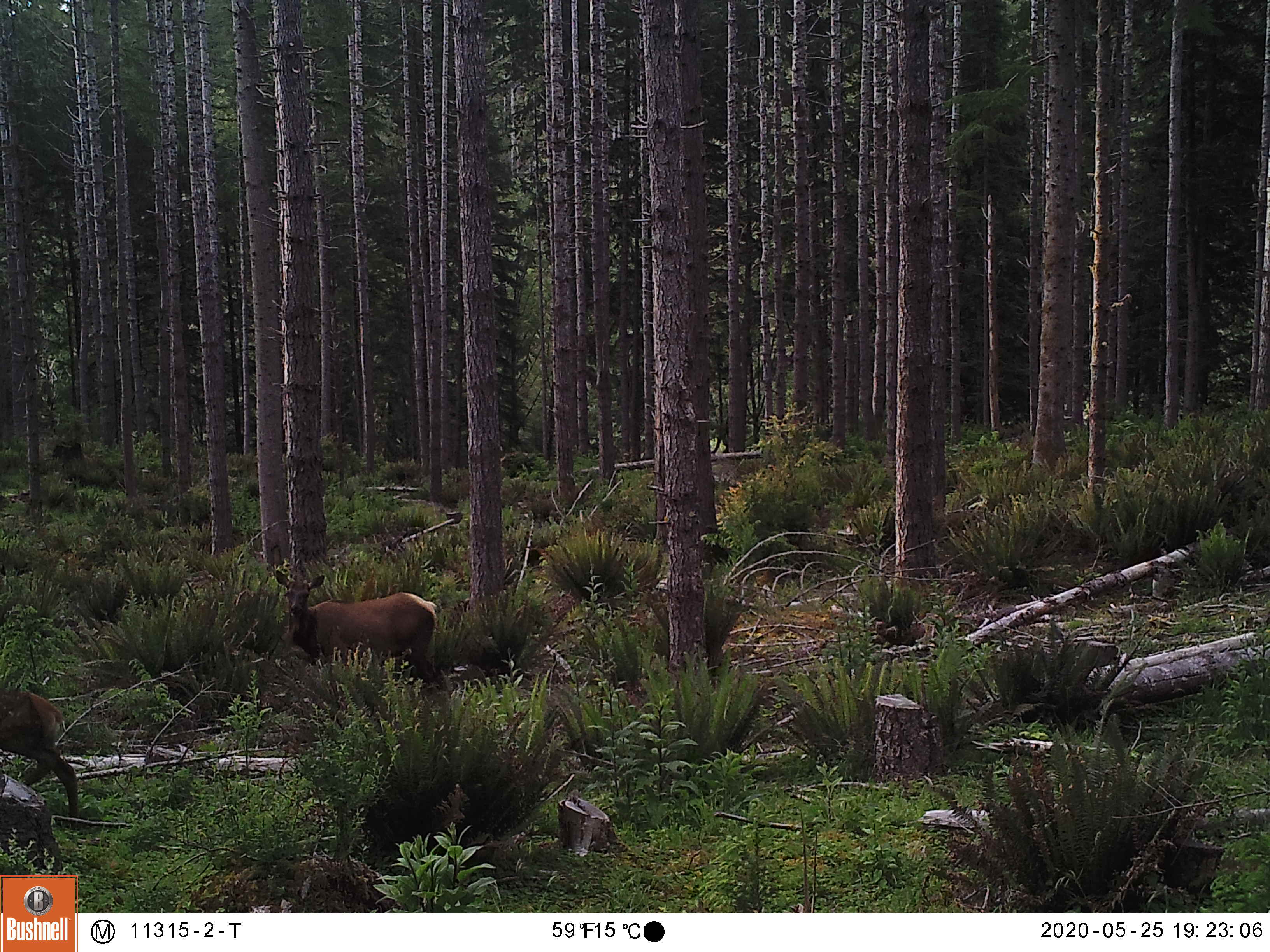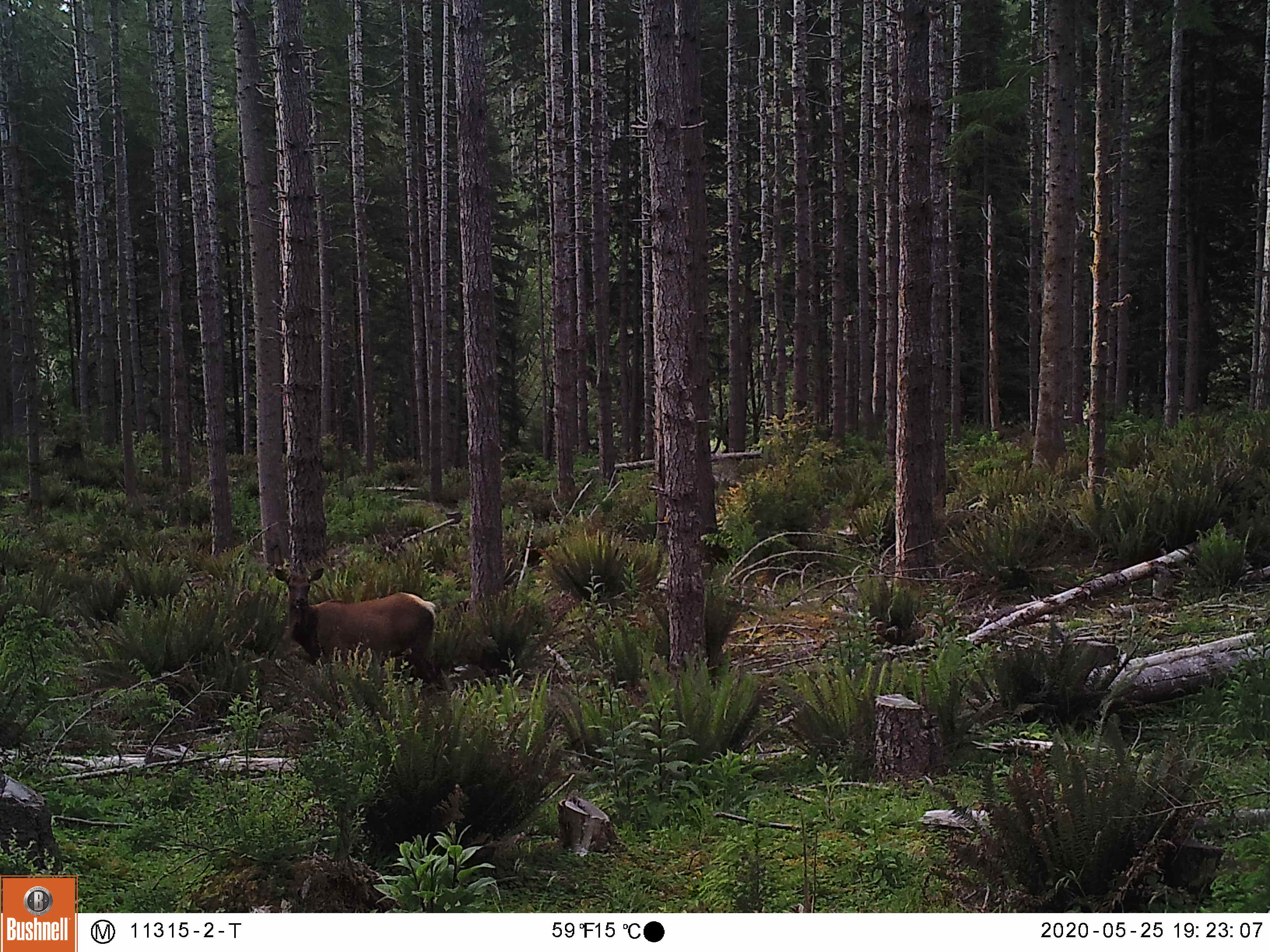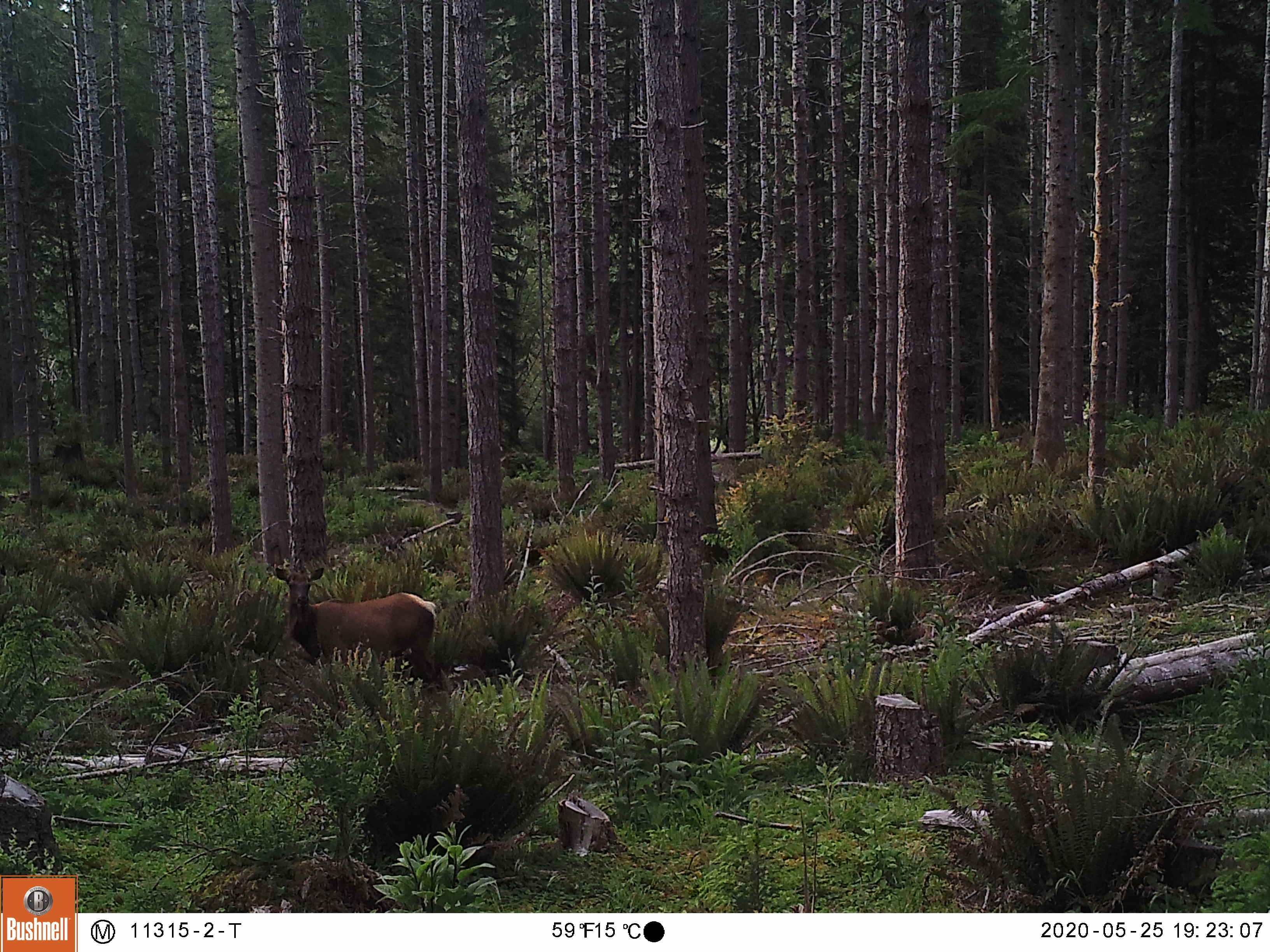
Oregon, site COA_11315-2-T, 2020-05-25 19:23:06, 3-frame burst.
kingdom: Animalia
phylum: Chordata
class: Mammalia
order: Artiodactyla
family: Cervidae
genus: Cervus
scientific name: Cervus canadensis roosevelti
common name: roosevelt elk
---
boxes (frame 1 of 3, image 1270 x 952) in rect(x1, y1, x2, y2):
roosevelt elk: rect(271, 564, 441, 686); rect(5, 675, 93, 825)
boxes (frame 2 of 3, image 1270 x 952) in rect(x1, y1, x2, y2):
roosevelt elk: rect(266, 557, 441, 691)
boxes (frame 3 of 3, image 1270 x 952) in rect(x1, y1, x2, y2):
roosevelt elk: rect(265, 555, 441, 687)